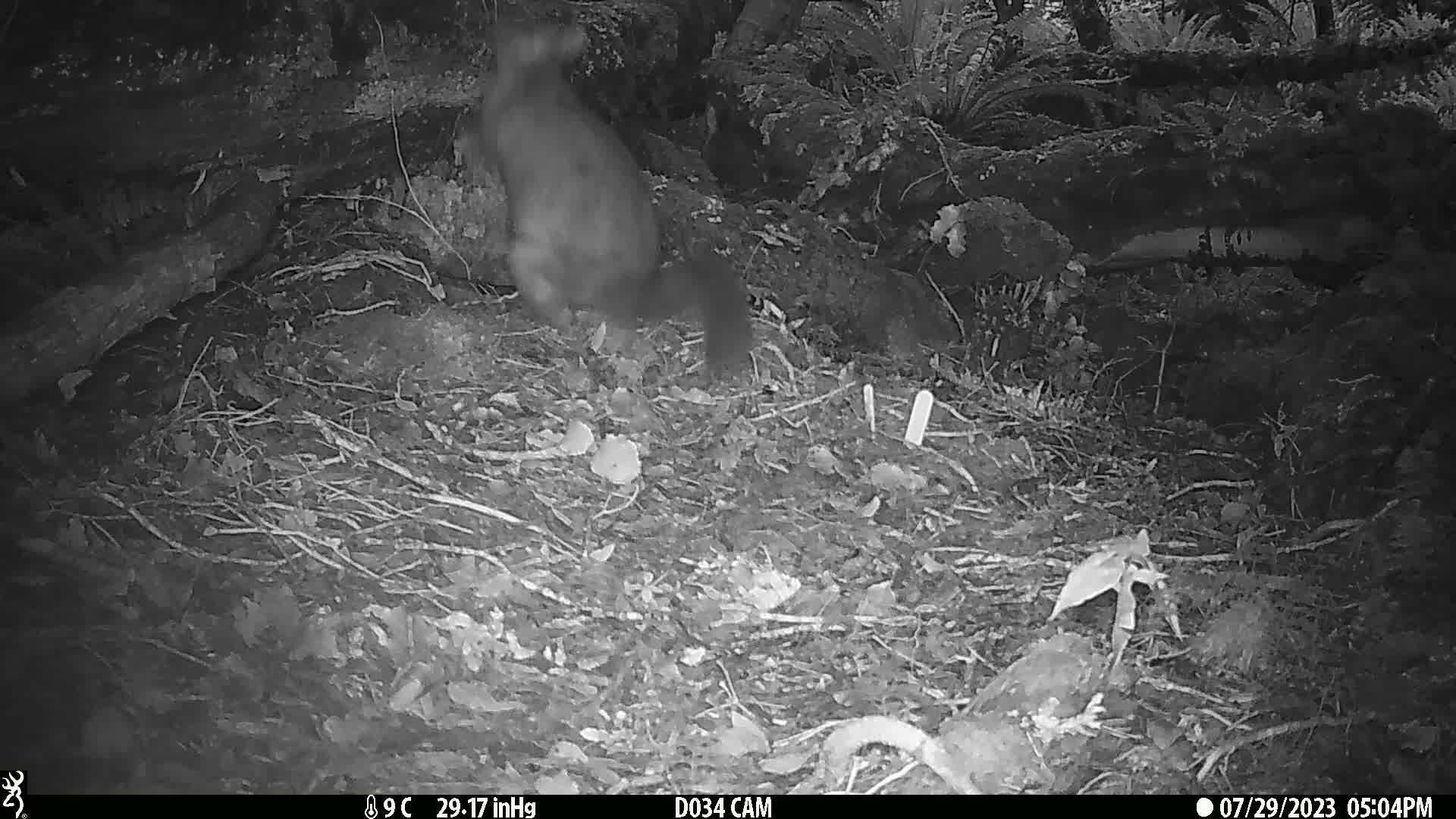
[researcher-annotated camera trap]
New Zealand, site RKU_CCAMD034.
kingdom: Animalia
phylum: Chordata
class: Mammalia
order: Diprotodontia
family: Phalangeridae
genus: Trichosurus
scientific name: Trichosurus vulpecula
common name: common brushtail possum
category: possum